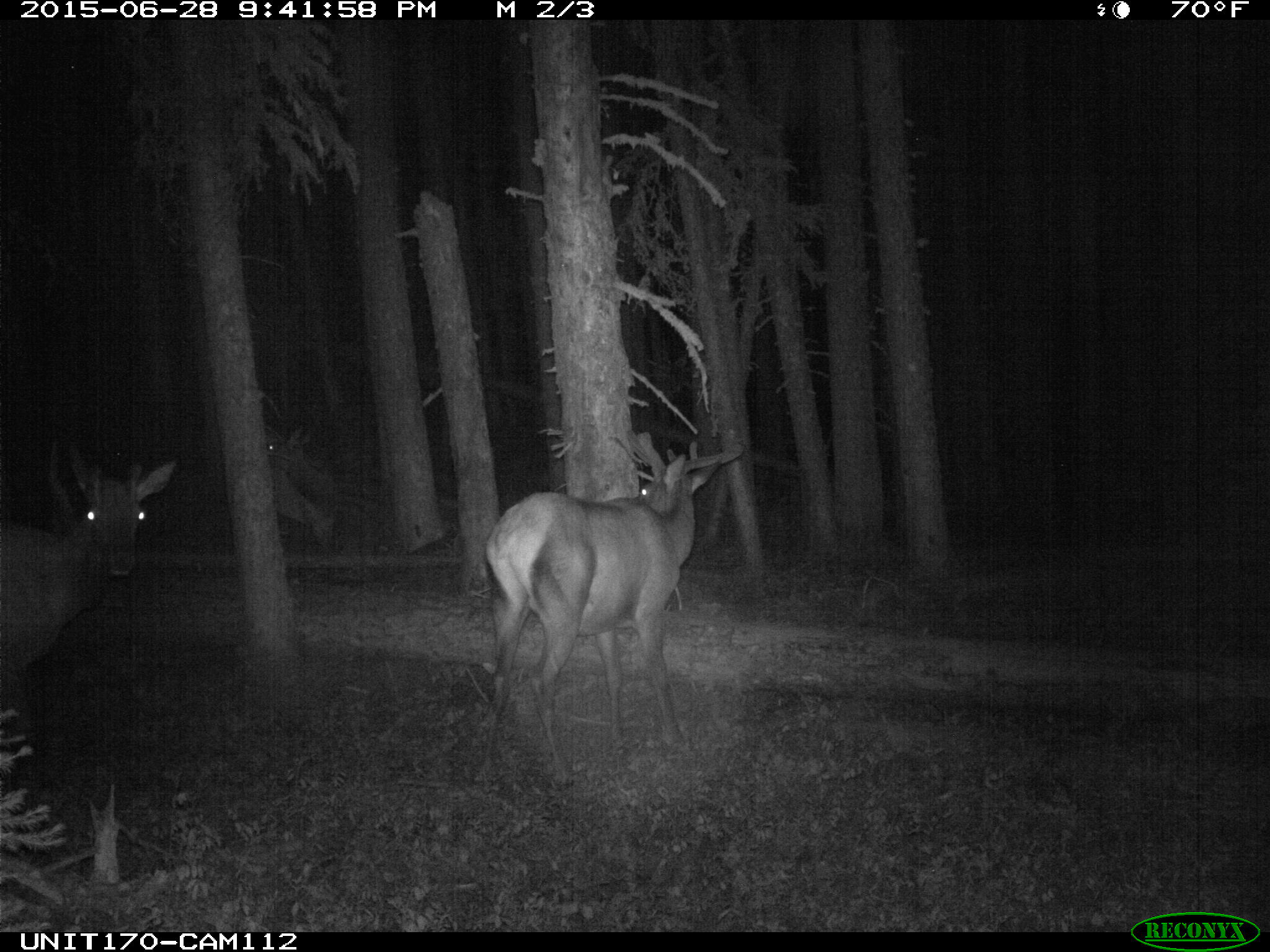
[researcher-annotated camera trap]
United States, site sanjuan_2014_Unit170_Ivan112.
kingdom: Animalia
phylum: Chordata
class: Mammalia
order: Artiodactyla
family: Cervidae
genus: Cervus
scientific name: Cervus elaphus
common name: red deer